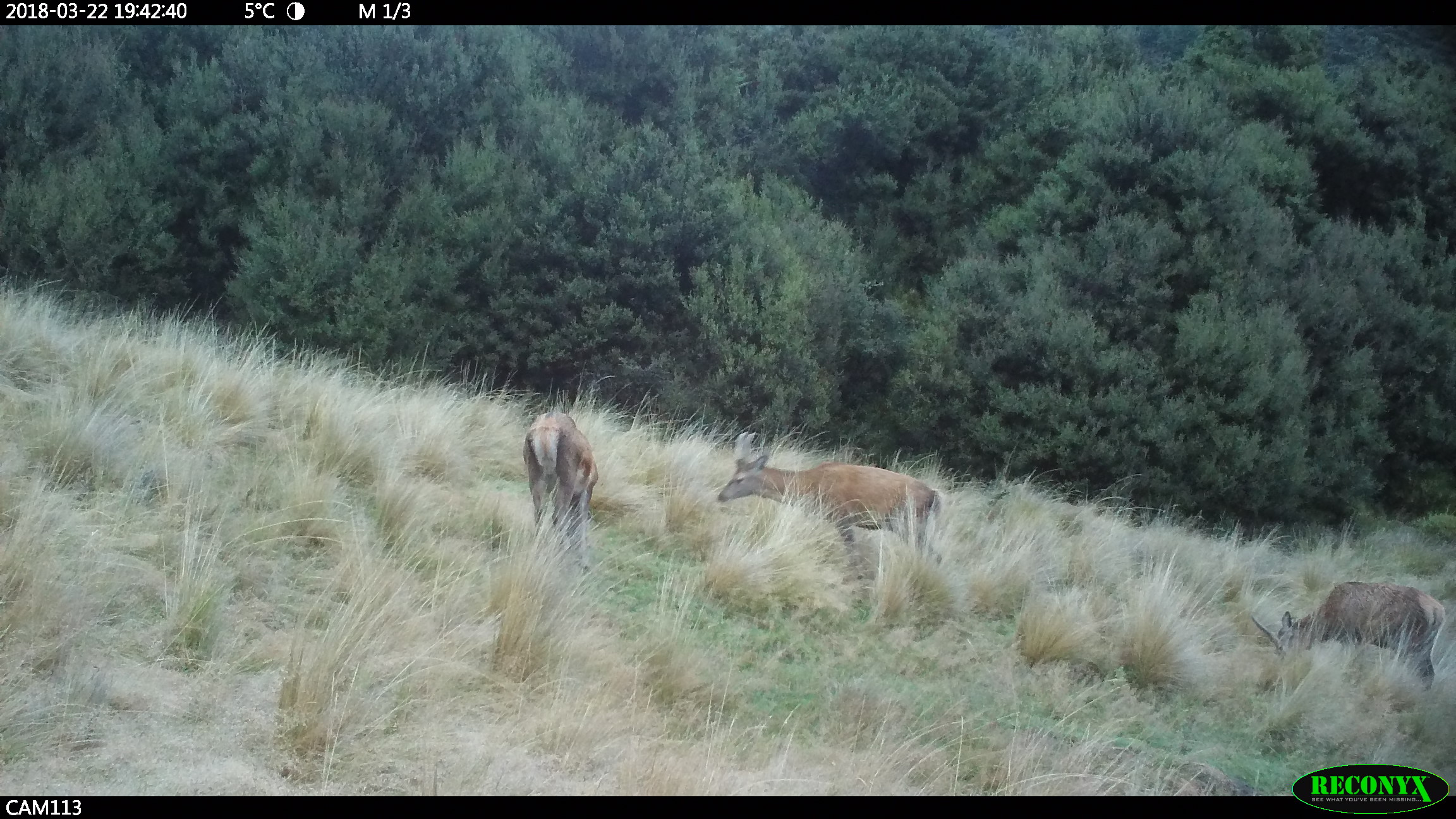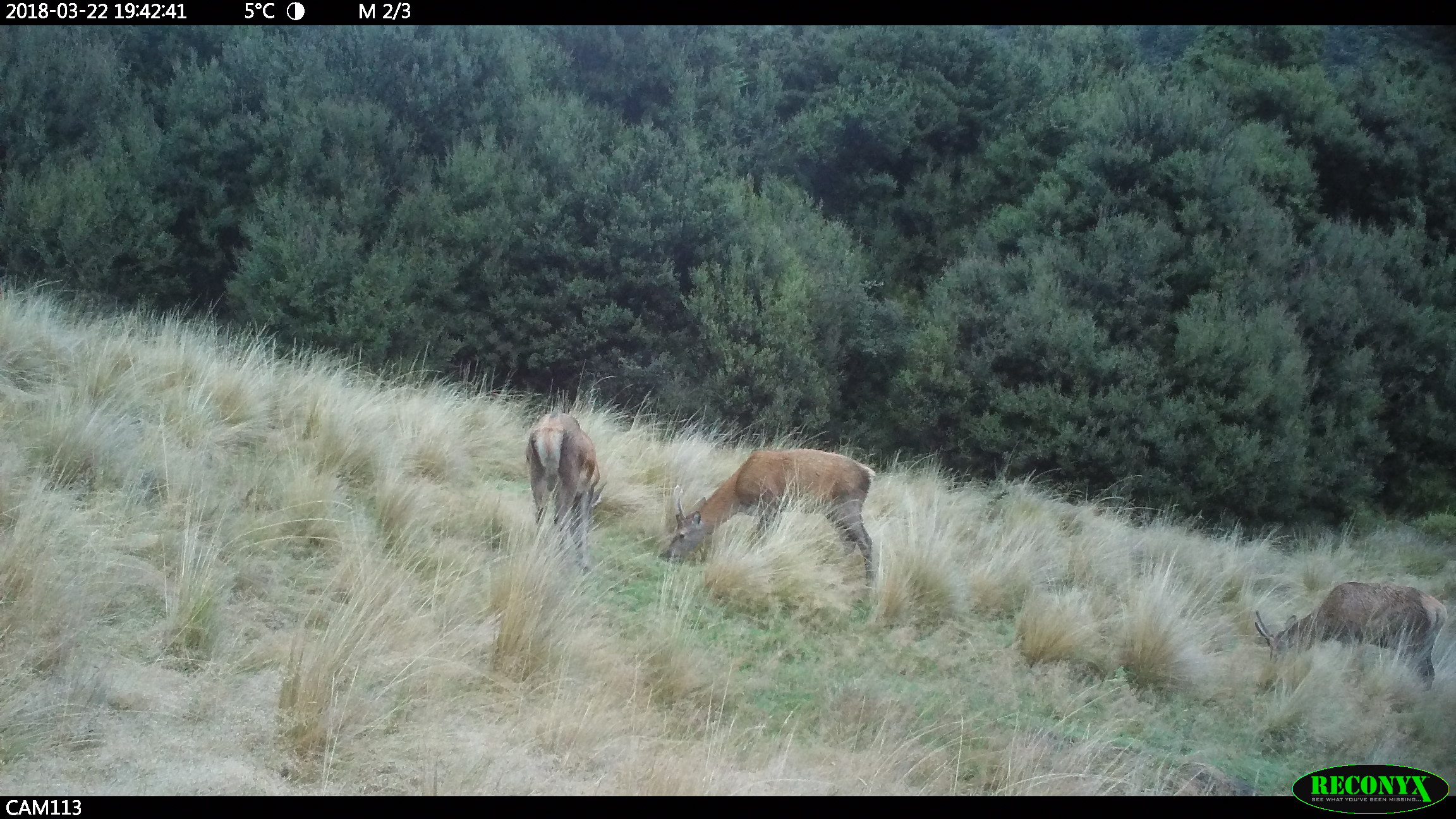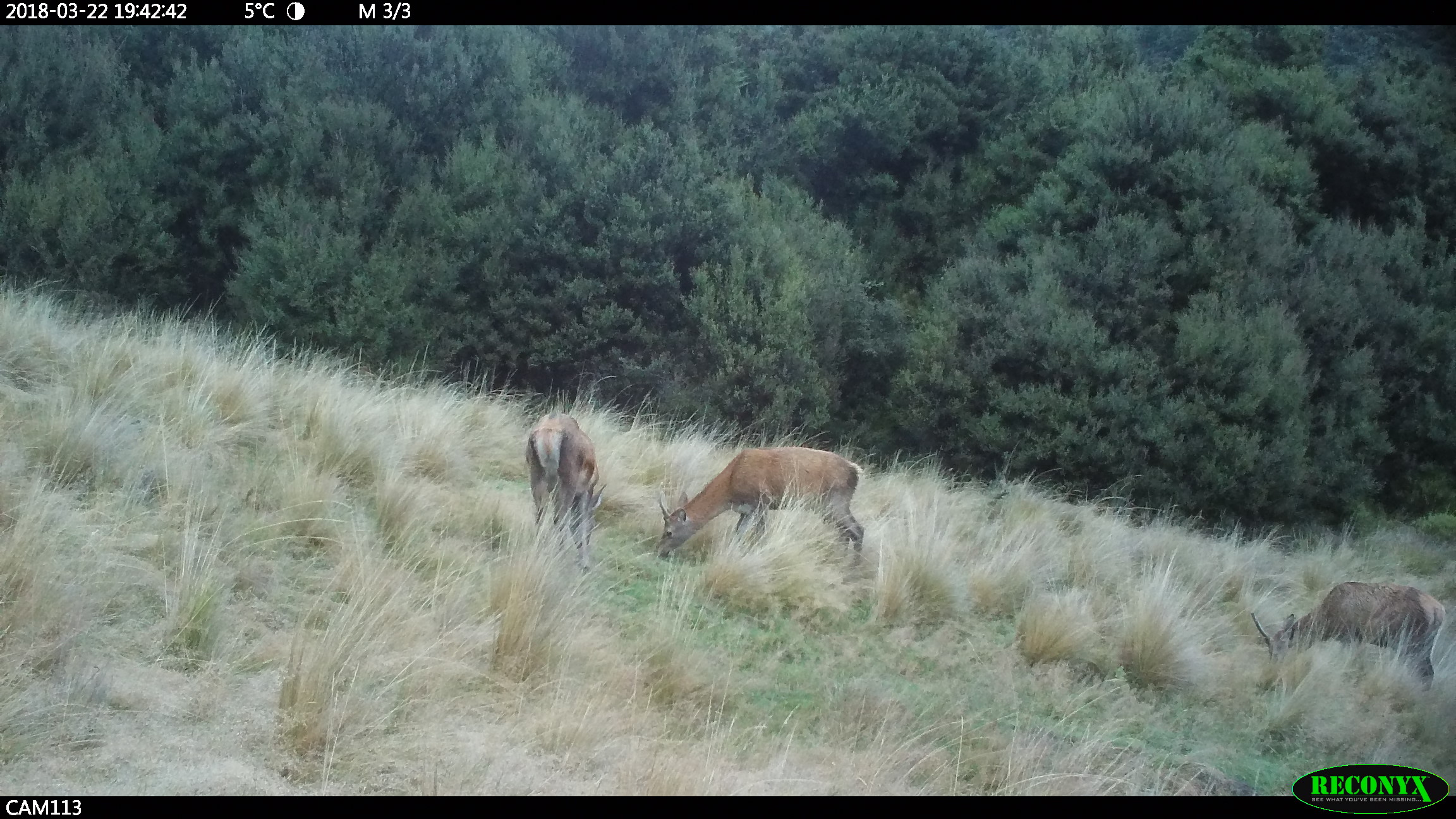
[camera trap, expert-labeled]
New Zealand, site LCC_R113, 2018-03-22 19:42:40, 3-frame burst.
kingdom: Animalia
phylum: Chordata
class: Mammalia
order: Artiodactyla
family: Cervidae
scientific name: Cervidae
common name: deer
Deer (Cervidae).